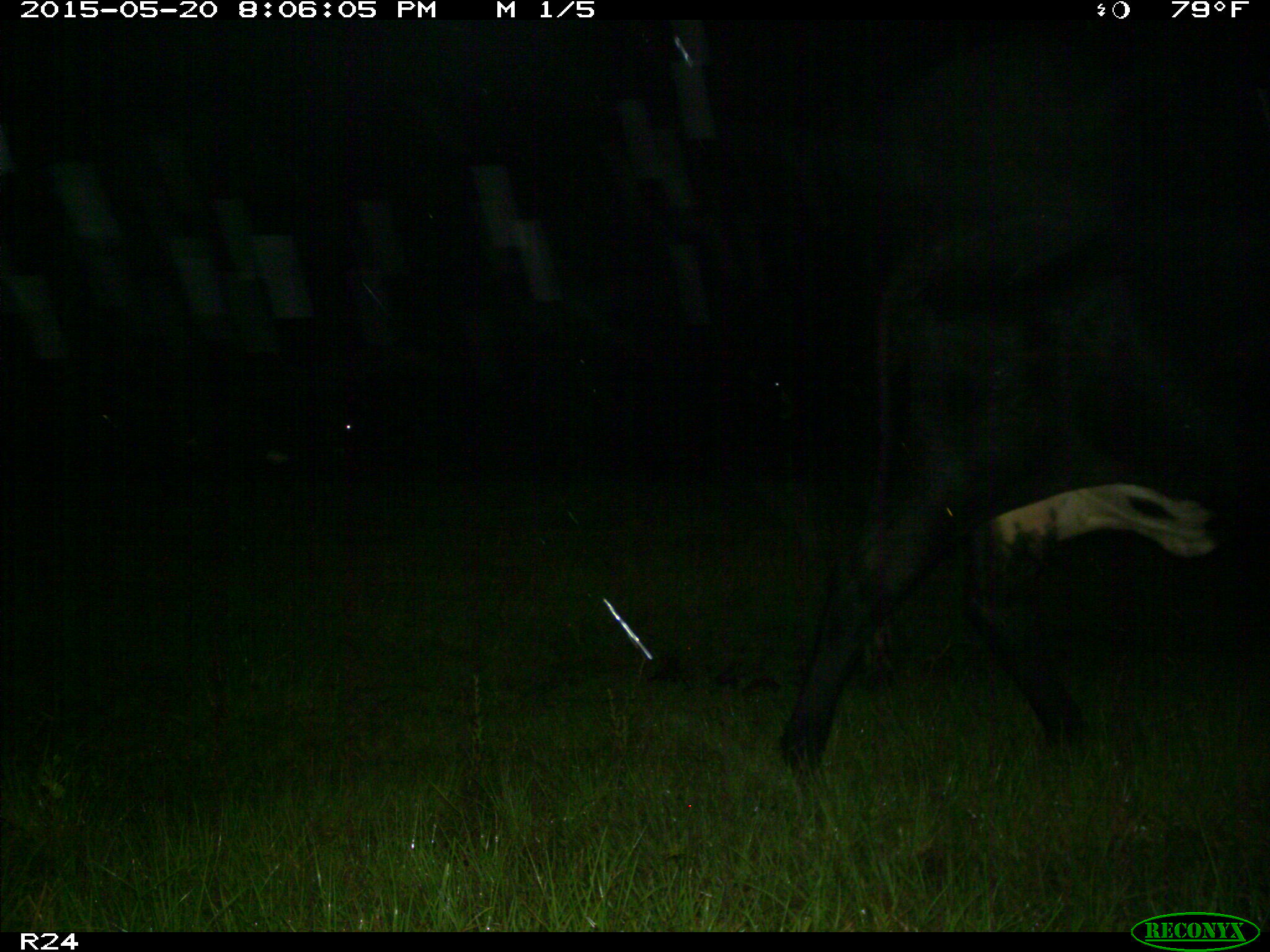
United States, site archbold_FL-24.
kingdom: Animalia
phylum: Chordata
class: Mammalia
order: Artiodactyla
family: Bovidae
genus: Bos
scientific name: Bos taurus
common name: domestic cow